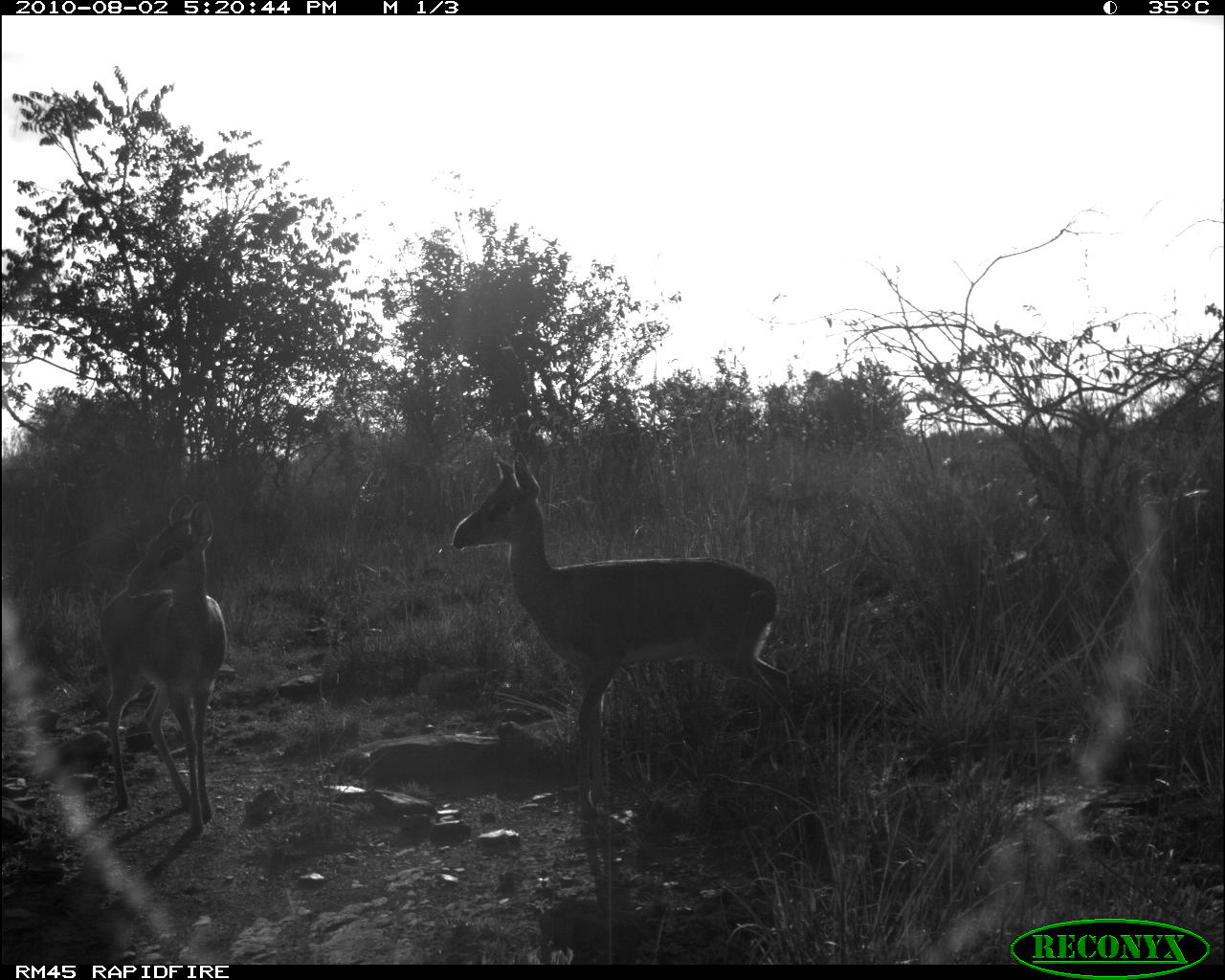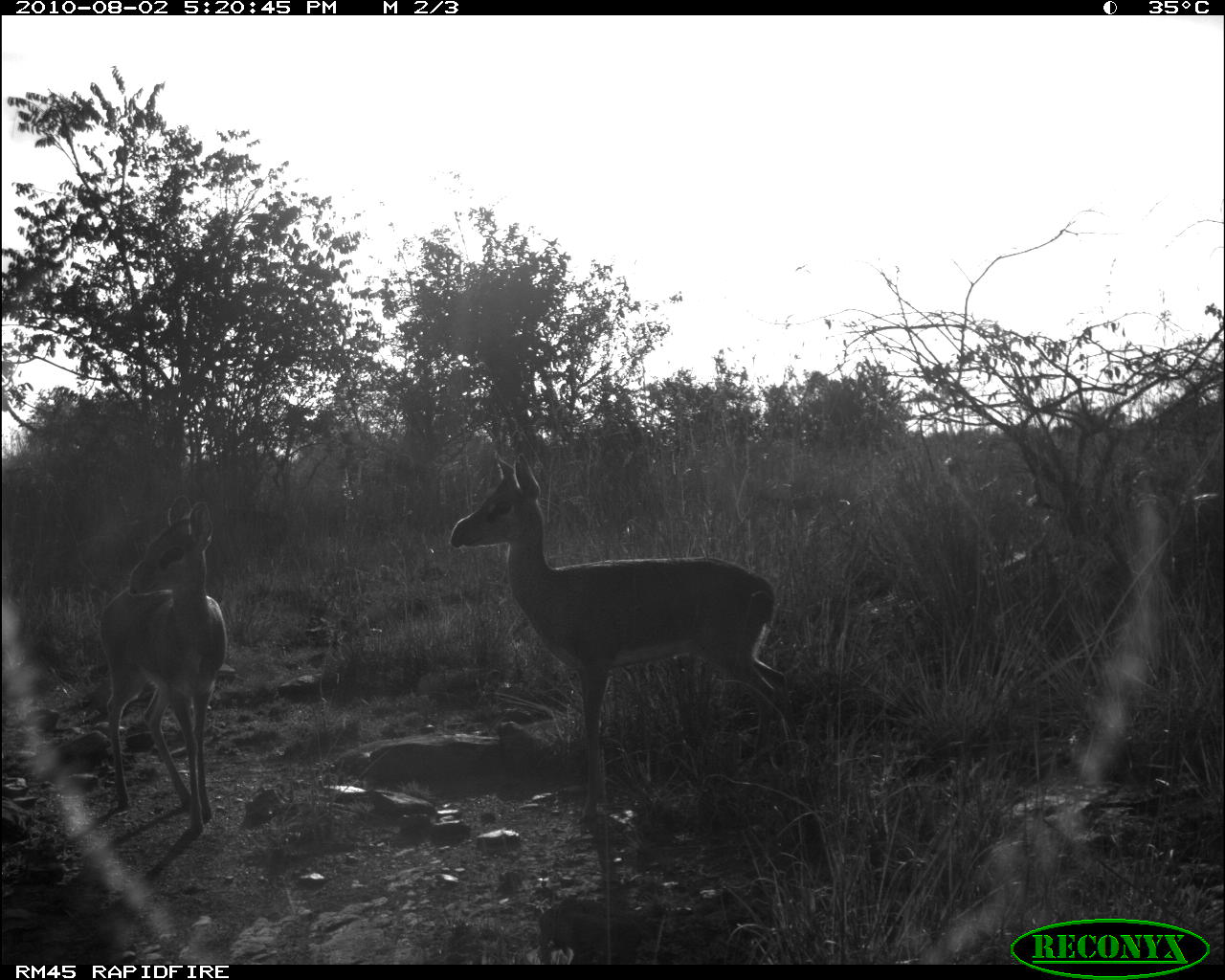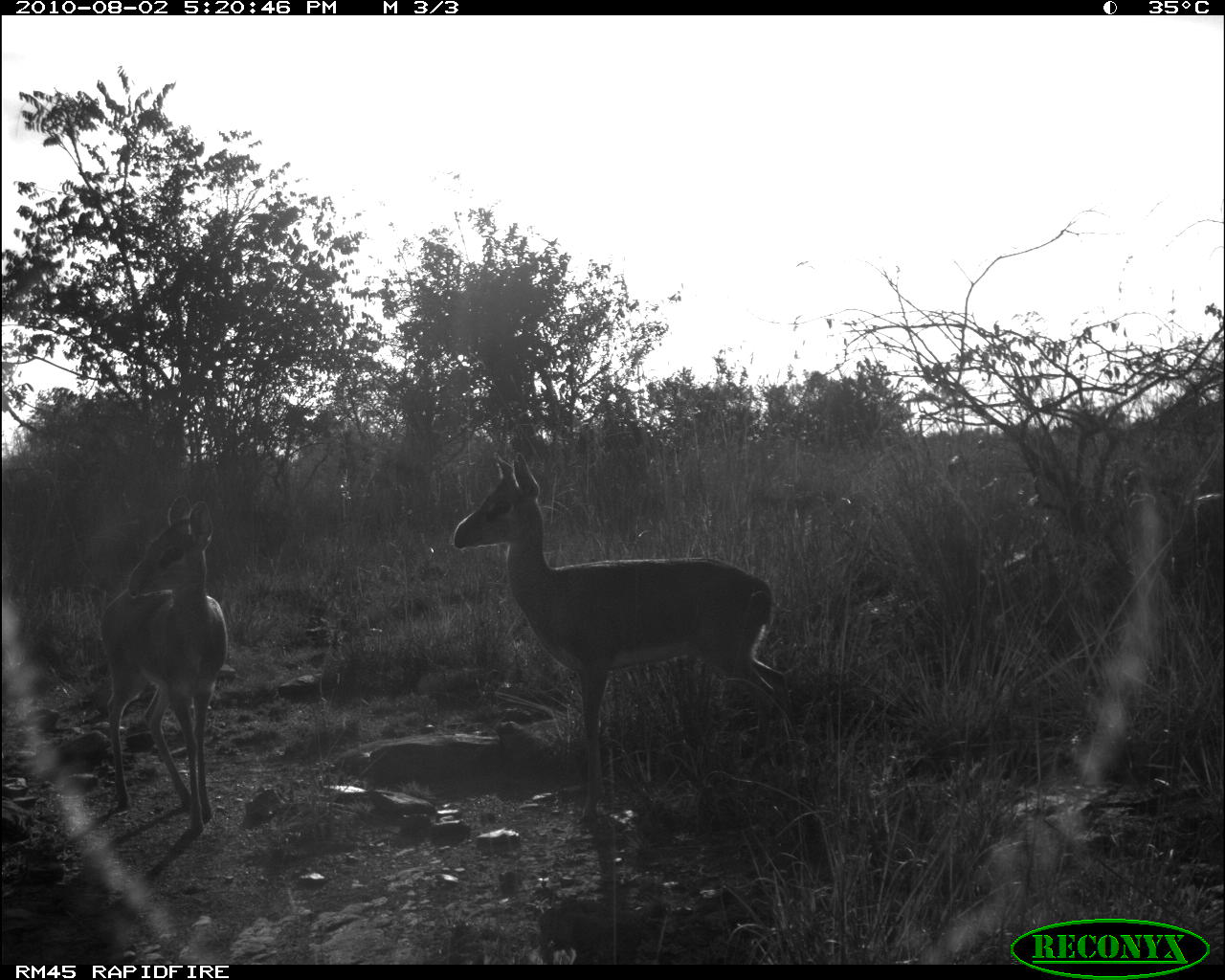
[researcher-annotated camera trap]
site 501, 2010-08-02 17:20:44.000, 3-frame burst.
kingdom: Animalia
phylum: Chordata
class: Mammalia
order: Artiodactyla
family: Bovidae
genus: Tragelaphus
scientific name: Tragelaphus oryx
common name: eland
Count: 2.